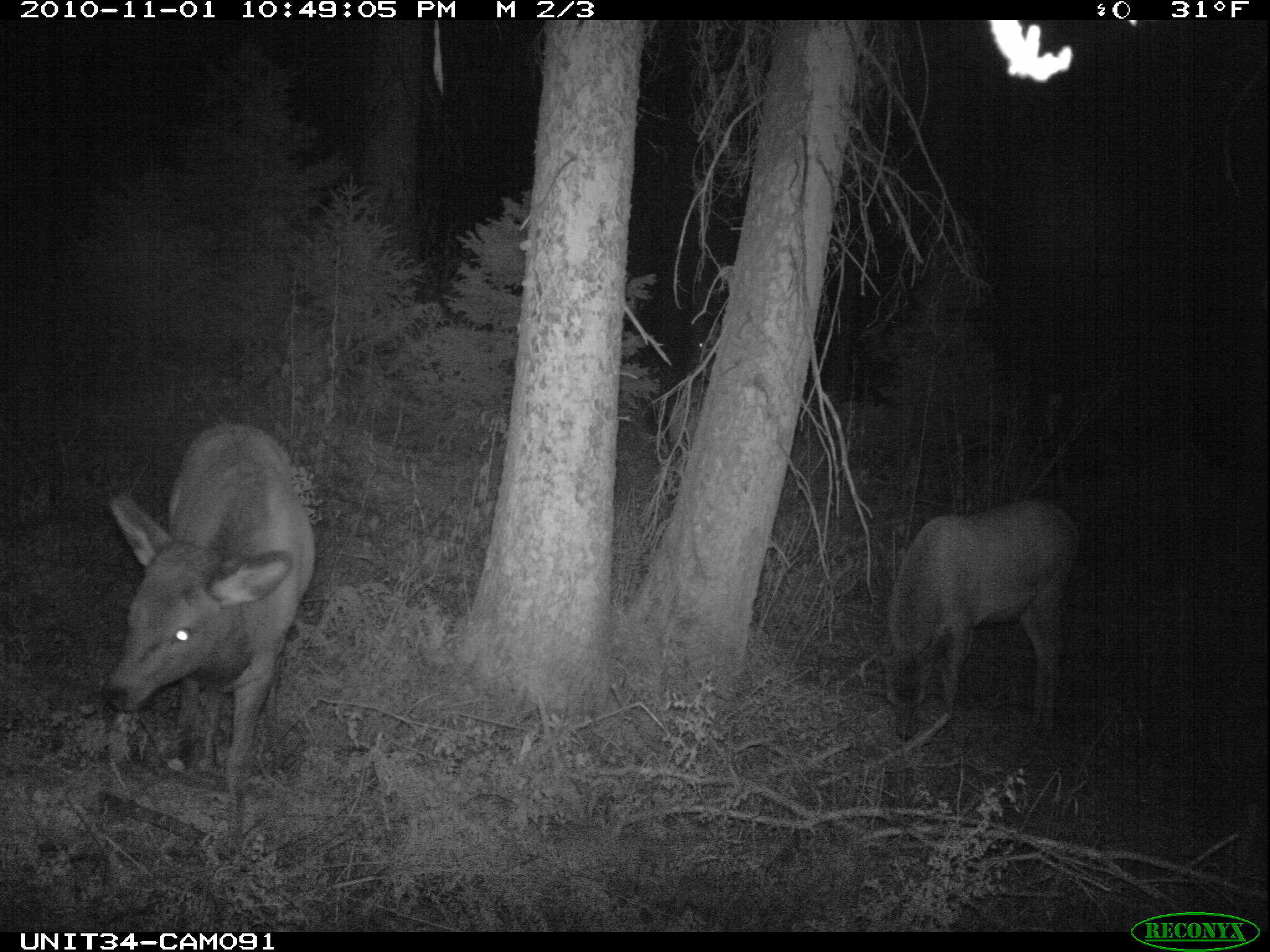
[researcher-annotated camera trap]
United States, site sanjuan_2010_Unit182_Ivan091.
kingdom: Animalia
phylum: Chordata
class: Mammalia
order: Artiodactyla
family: Cervidae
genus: Cervus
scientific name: Cervus elaphus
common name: red deer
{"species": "Cervus elaphus (red deer)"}